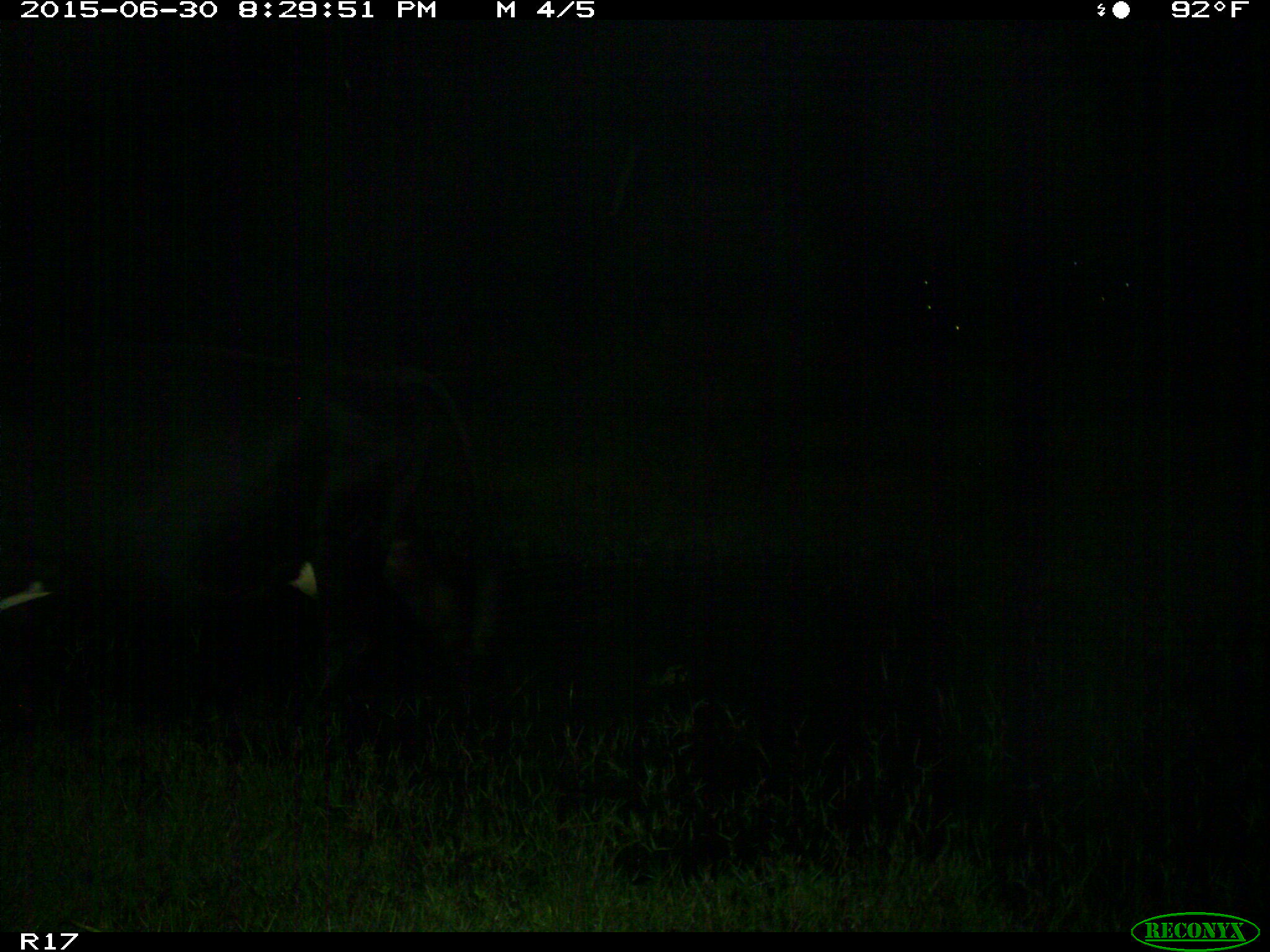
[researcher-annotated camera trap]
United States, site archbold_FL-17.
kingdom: Animalia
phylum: Chordata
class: Mammalia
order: Artiodactyla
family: Bovidae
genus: Bos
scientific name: Bos taurus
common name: domestic cow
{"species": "Bos taurus (domestic cow)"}